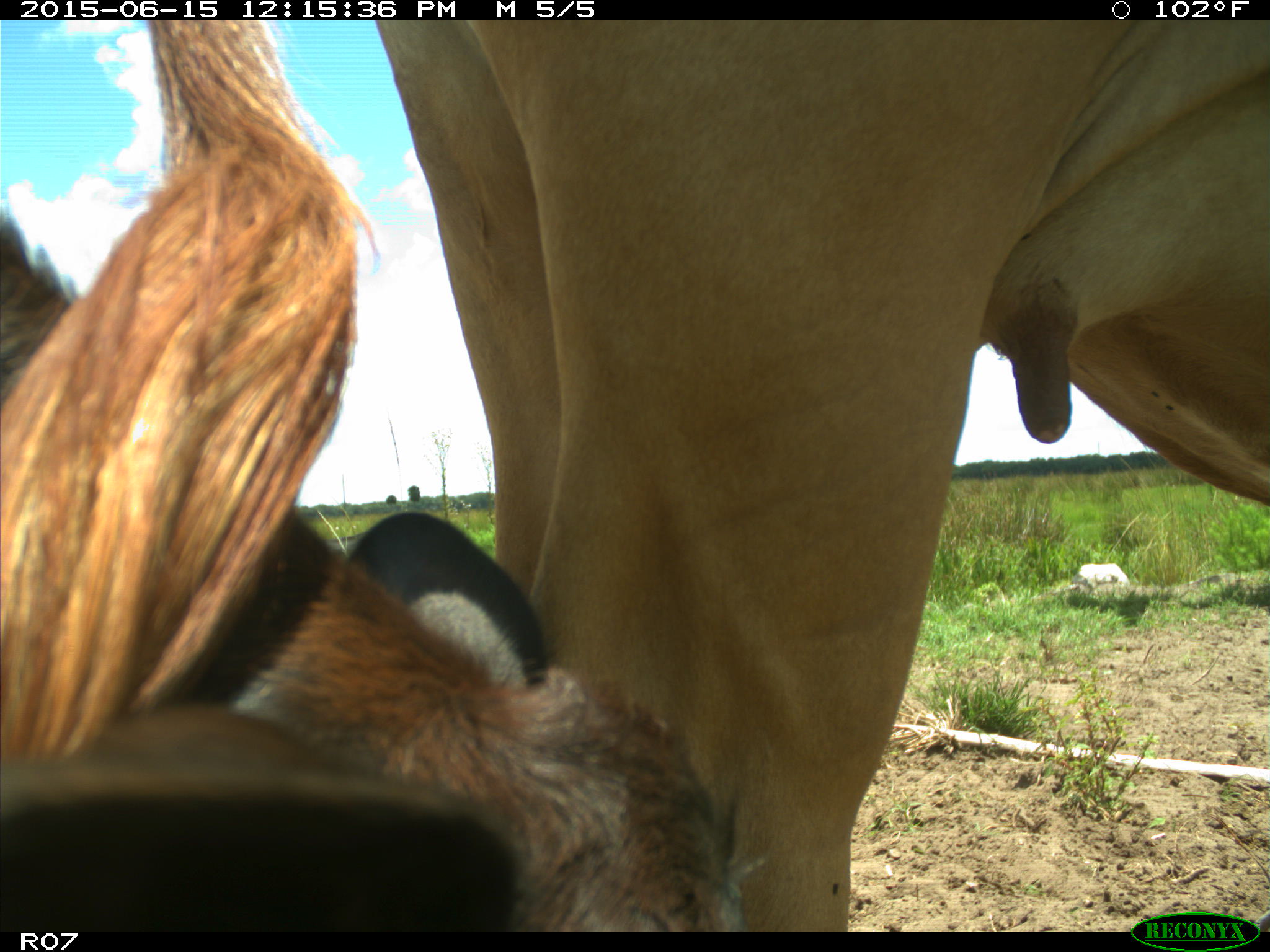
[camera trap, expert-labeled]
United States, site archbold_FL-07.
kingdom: Animalia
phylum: Chordata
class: Mammalia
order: Artiodactyla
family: Bovidae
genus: Bos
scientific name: Bos taurus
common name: domestic cow